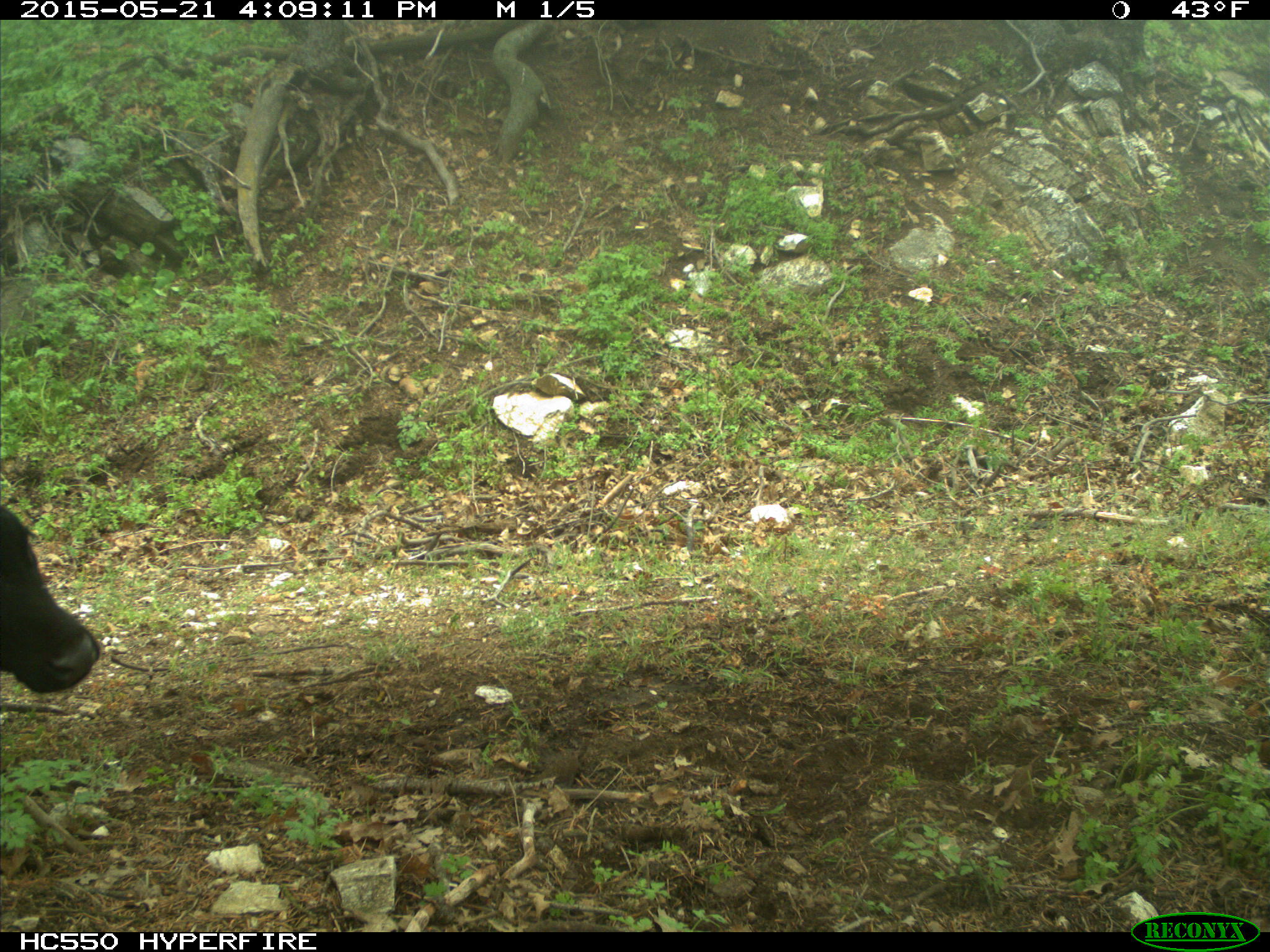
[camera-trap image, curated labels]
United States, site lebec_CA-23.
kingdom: Animalia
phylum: Chordata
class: Mammalia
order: Artiodactyla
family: Bovidae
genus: Bos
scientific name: Bos taurus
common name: domestic cow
Bos taurus (domestic cow).